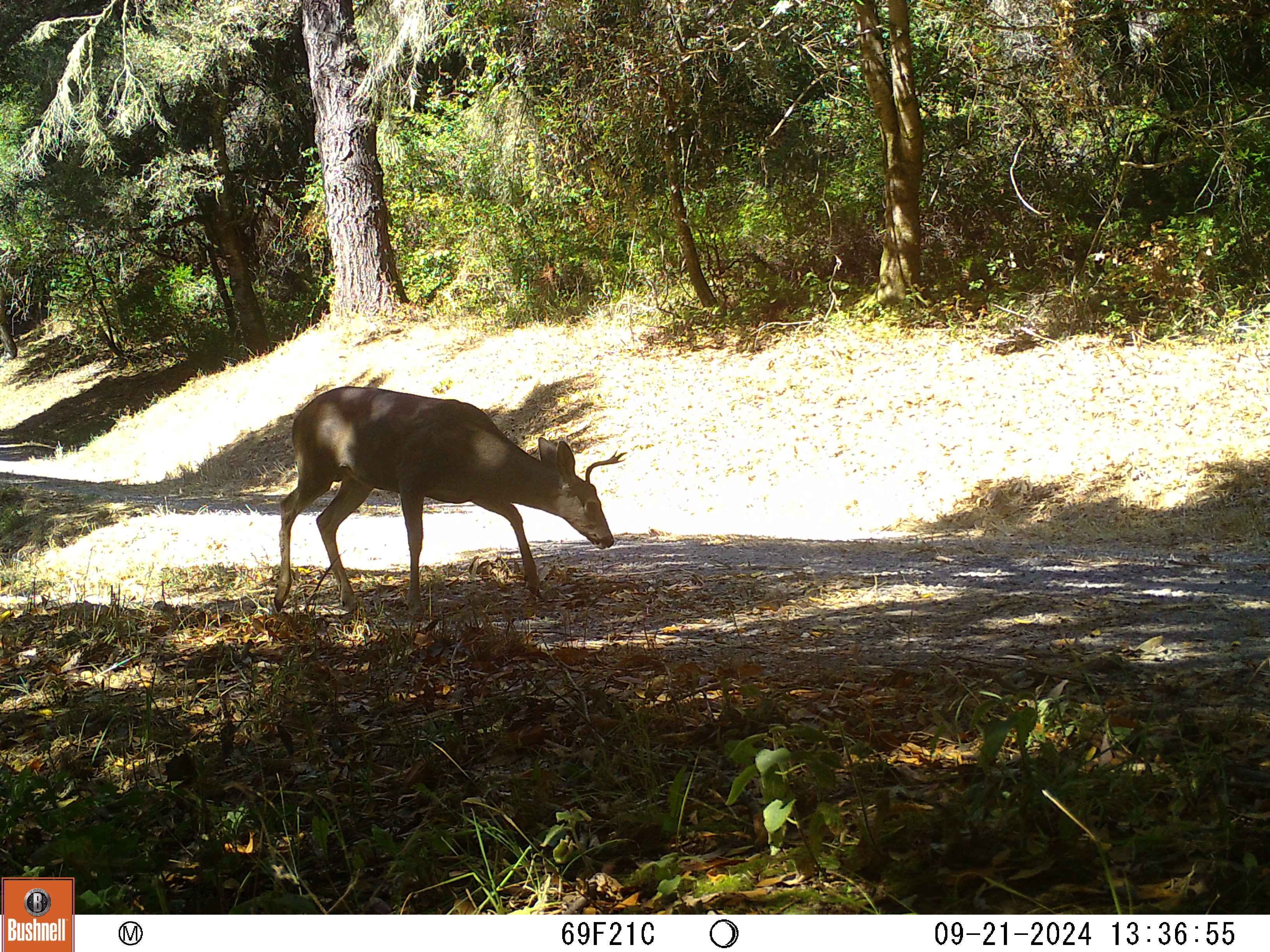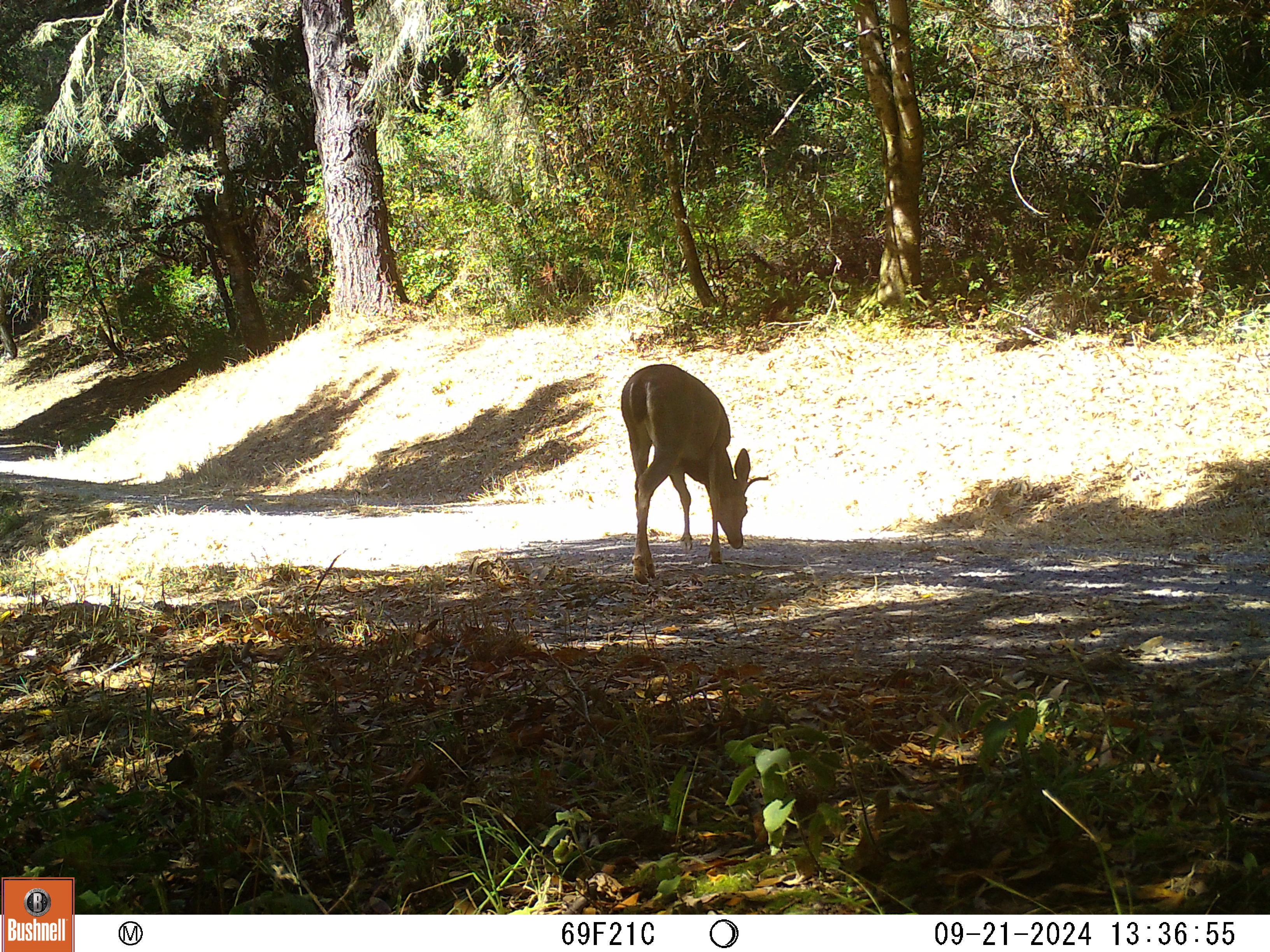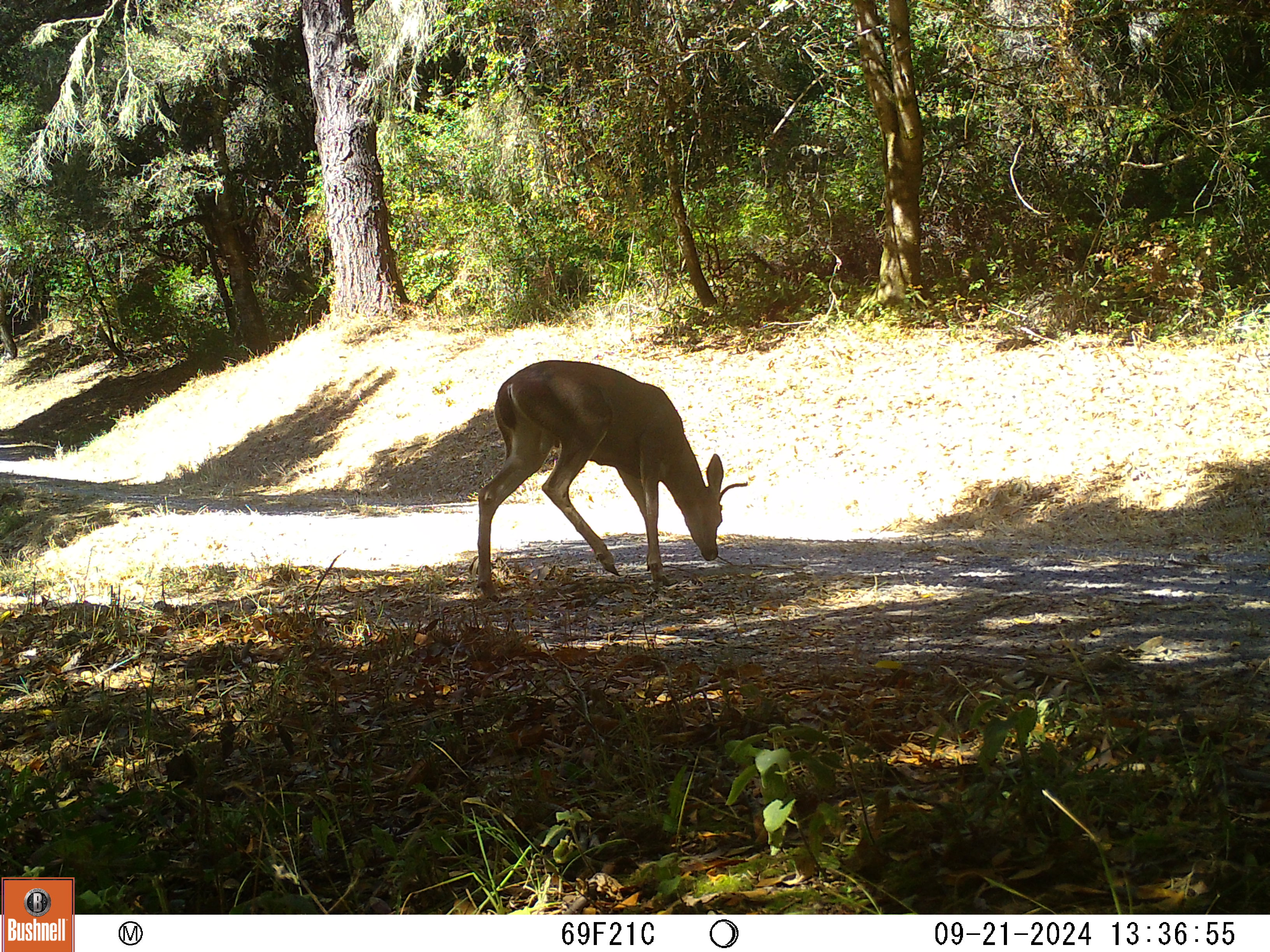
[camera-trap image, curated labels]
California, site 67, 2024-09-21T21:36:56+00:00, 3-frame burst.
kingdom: Animalia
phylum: Chordata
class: Mammalia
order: Artiodactyla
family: Cervidae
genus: Odocoileus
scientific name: Odocoileus hemionus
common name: mule deer